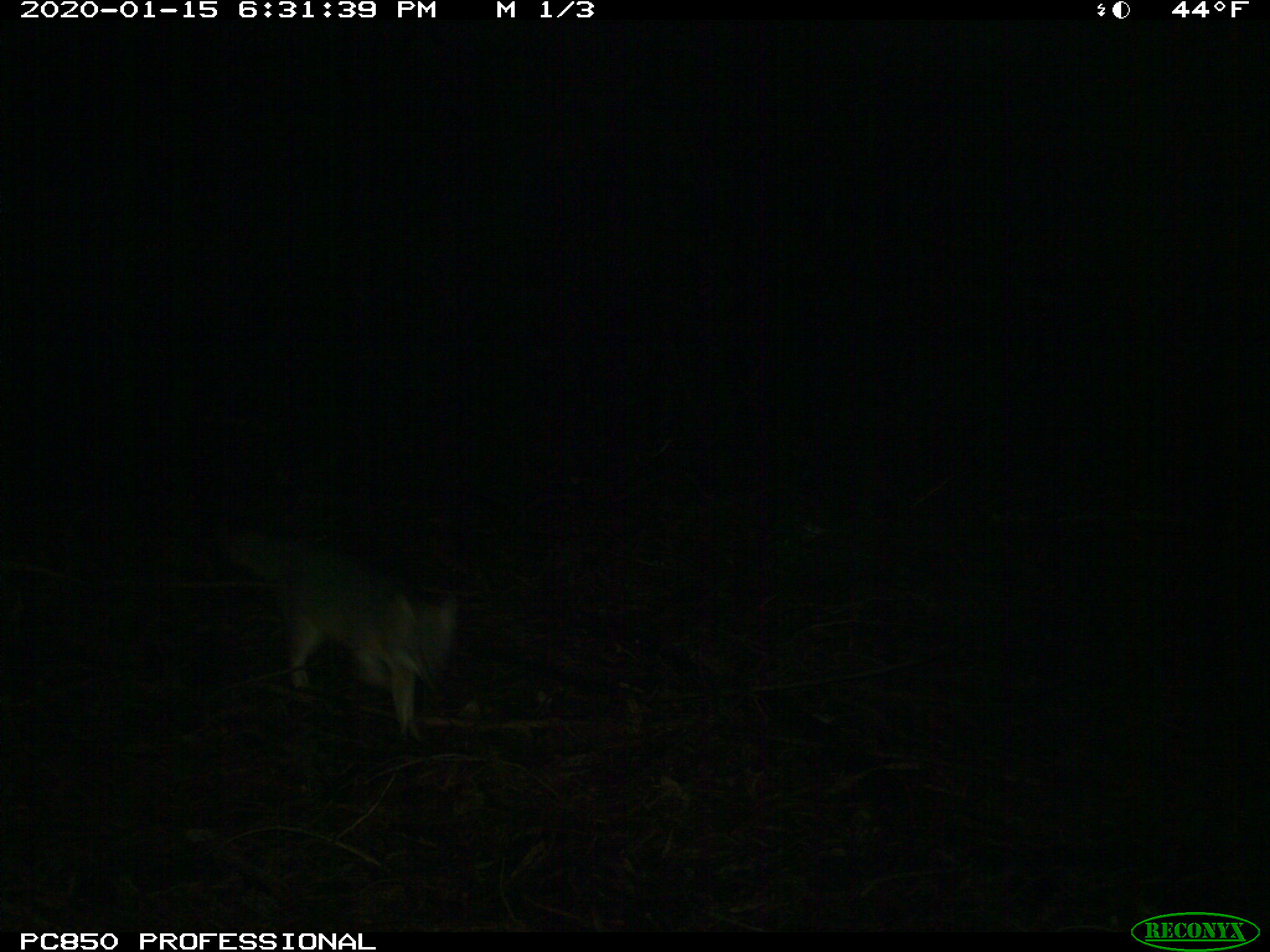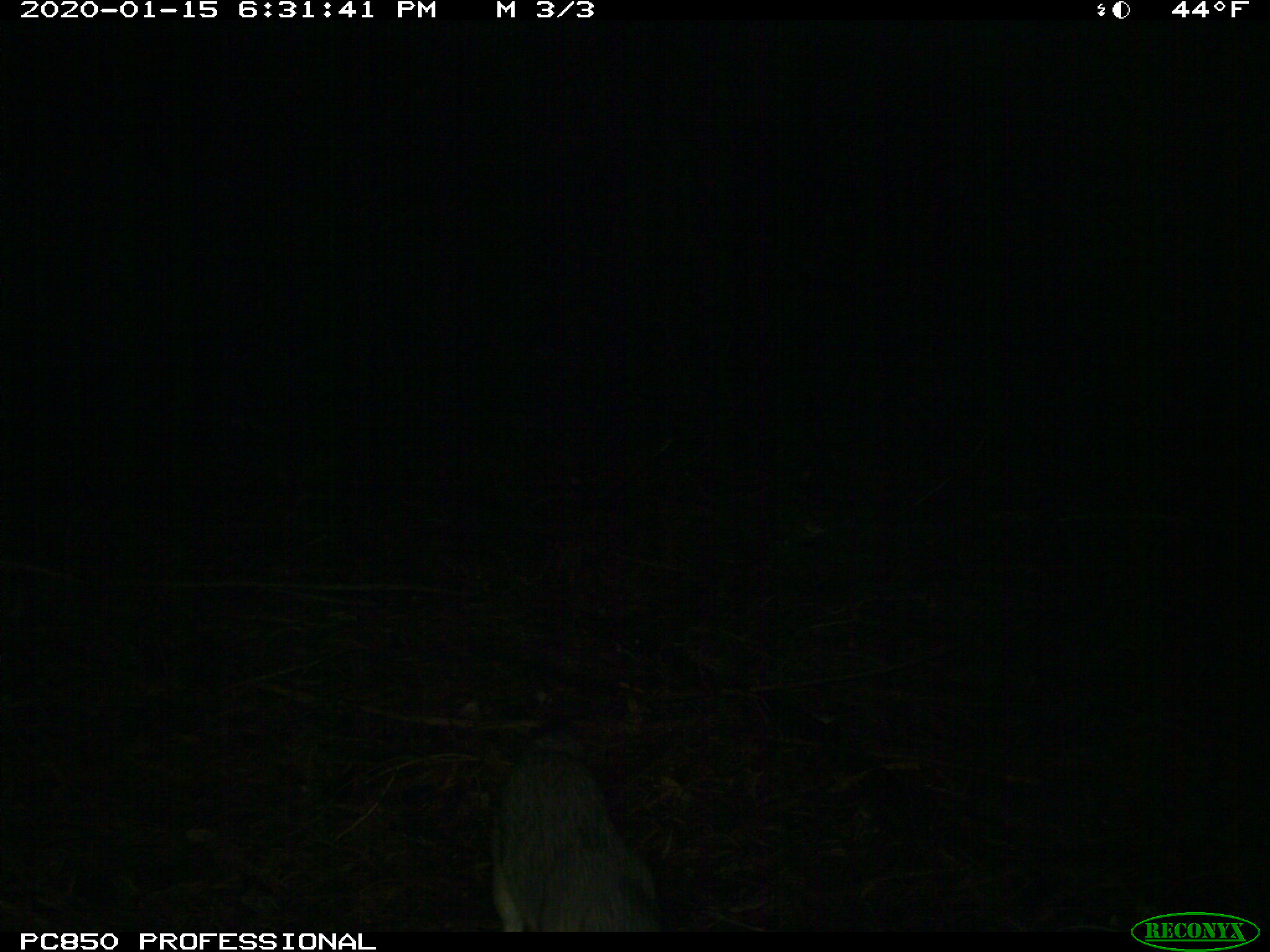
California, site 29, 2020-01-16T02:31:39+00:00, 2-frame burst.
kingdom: Animalia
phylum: Chordata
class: Mammalia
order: Carnivora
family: Canidae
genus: Urocyon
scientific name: Urocyon cinereoargenteus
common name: gray fox